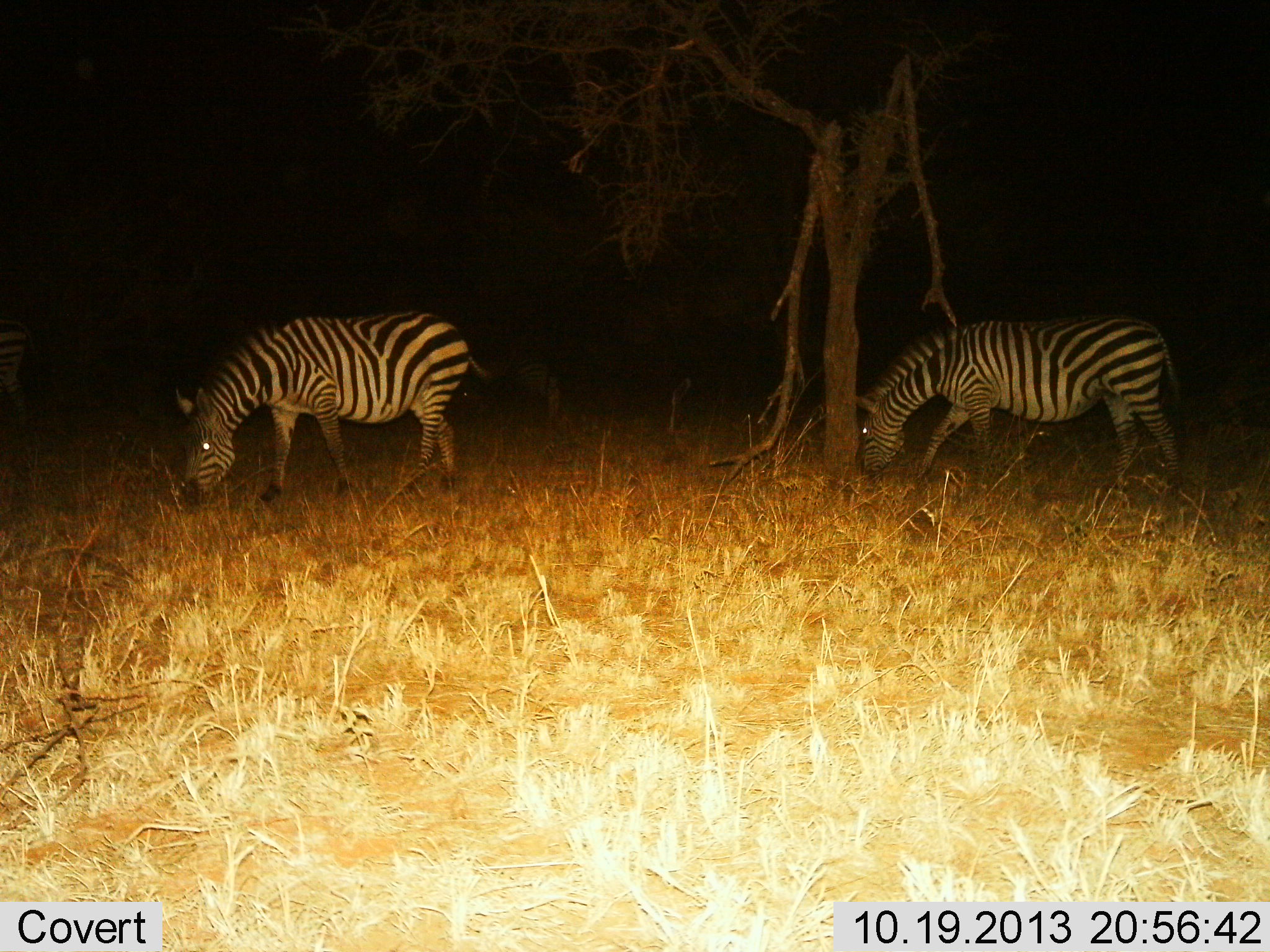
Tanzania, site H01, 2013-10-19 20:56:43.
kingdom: Animalia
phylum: Chordata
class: Mammalia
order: Perissodactyla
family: Equidae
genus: Equus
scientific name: Equus quagga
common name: plains zebra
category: zebra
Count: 2.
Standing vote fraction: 30%.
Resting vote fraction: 0%.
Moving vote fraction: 0%.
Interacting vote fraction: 0%.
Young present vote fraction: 0%.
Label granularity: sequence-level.